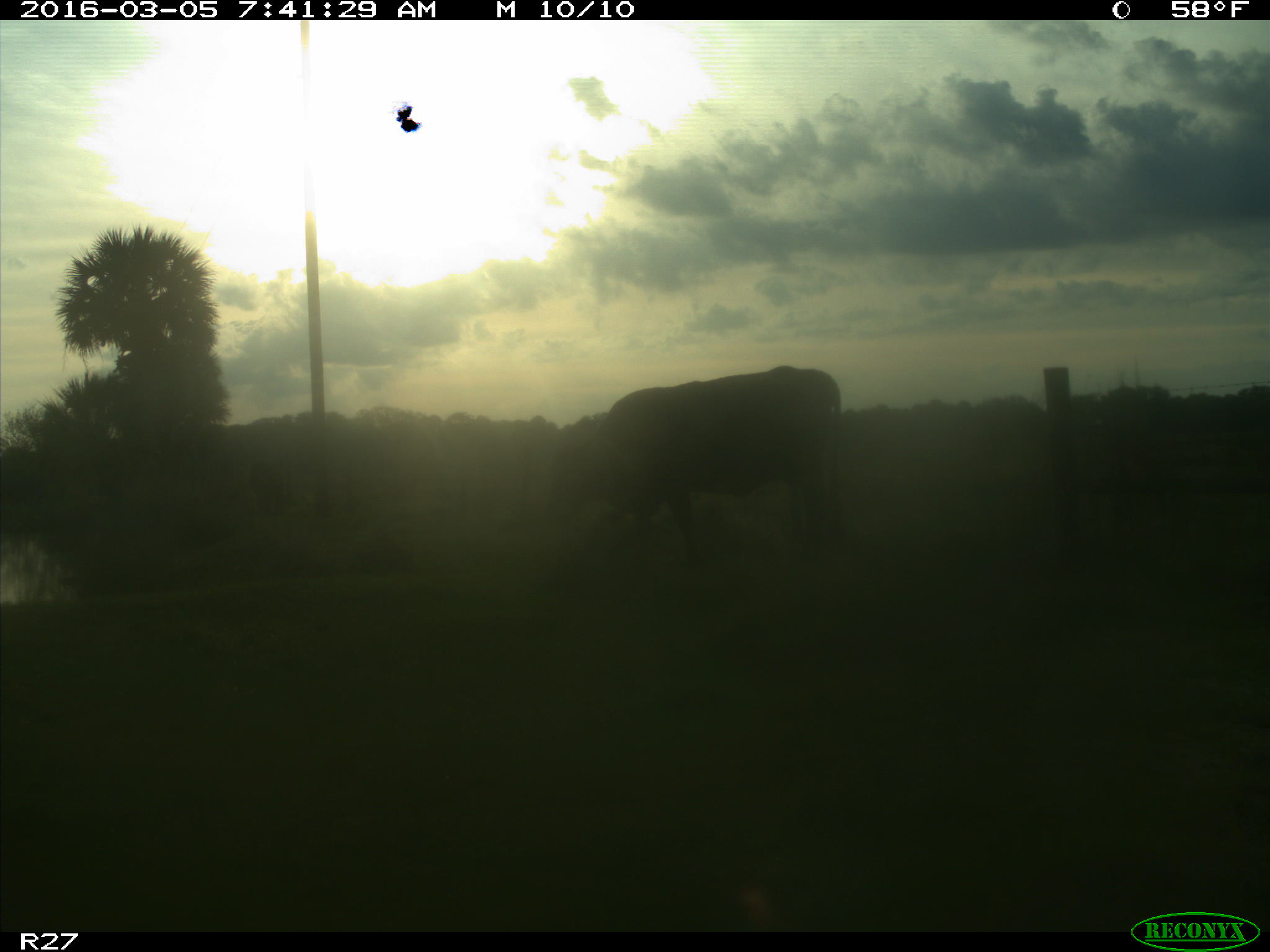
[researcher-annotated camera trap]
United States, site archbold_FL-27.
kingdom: Animalia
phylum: Chordata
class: Mammalia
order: Artiodactyla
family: Bovidae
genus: Bos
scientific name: Bos taurus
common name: domestic cow